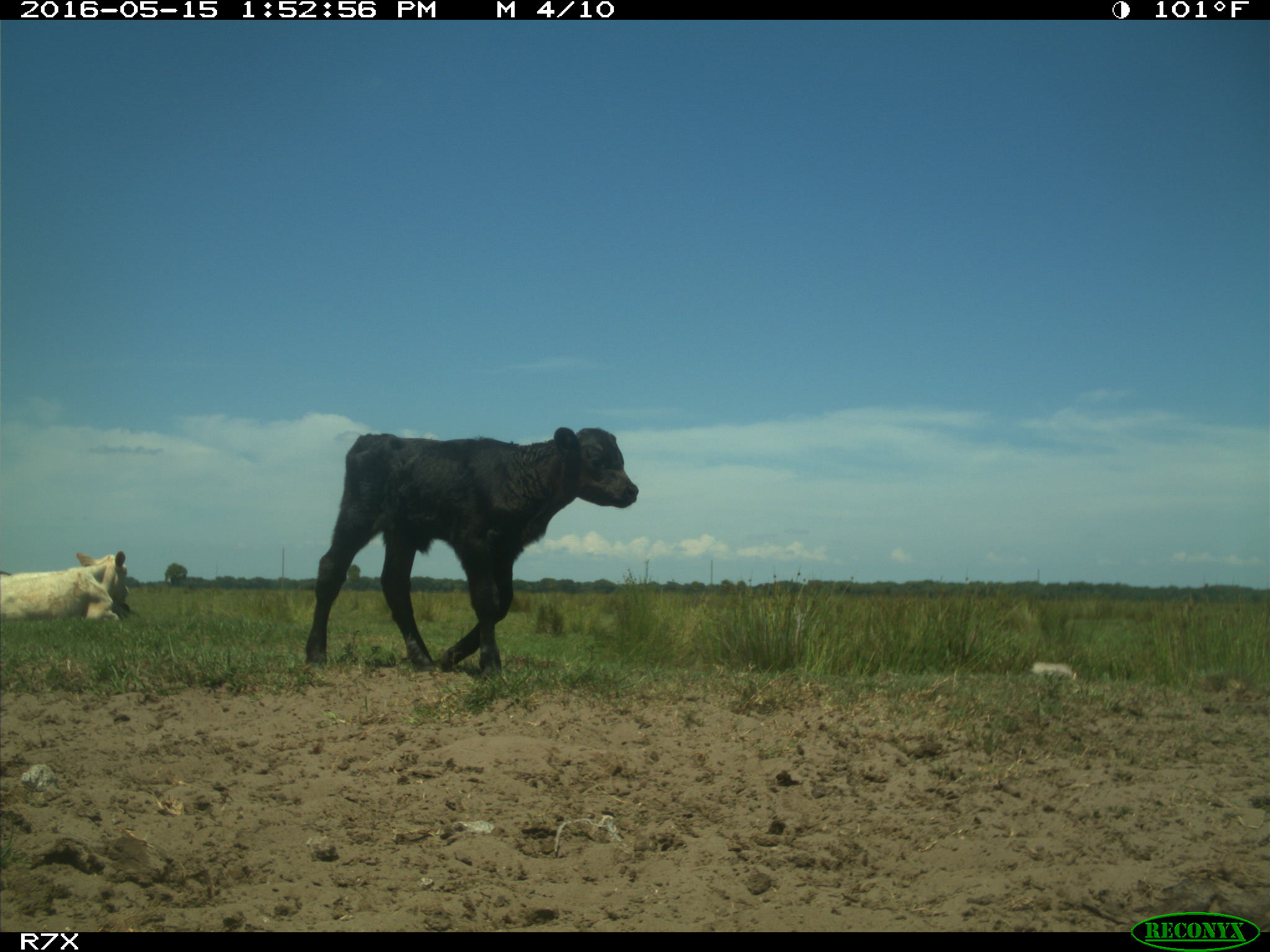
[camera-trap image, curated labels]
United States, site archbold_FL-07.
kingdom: Animalia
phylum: Chordata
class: Mammalia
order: Artiodactyla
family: Bovidae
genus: Bos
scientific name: Bos taurus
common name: domestic cow